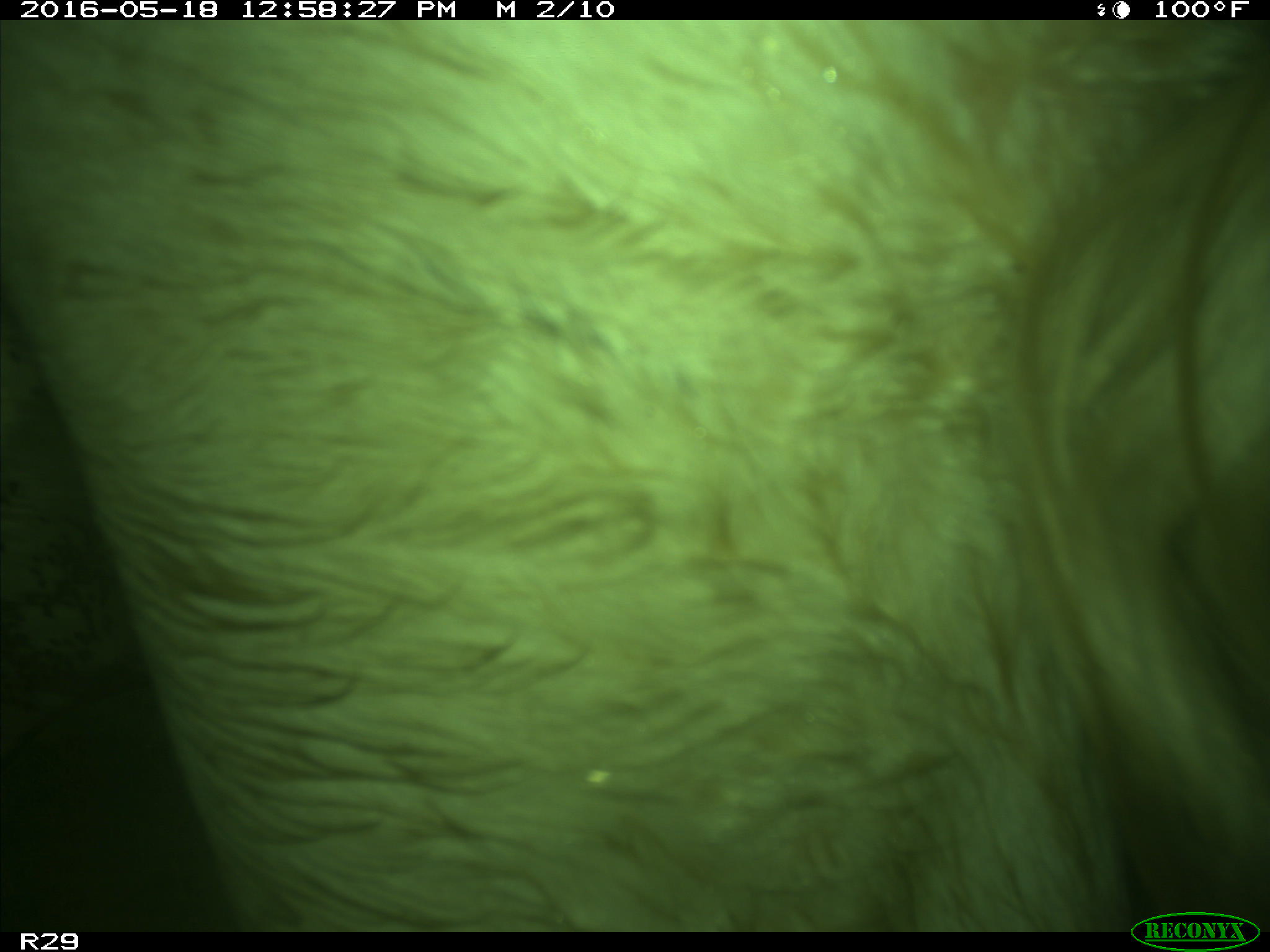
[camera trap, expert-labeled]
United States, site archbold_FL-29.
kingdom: Animalia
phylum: Chordata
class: Mammalia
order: Artiodactyla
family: Bovidae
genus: Bos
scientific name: Bos taurus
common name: domestic cow